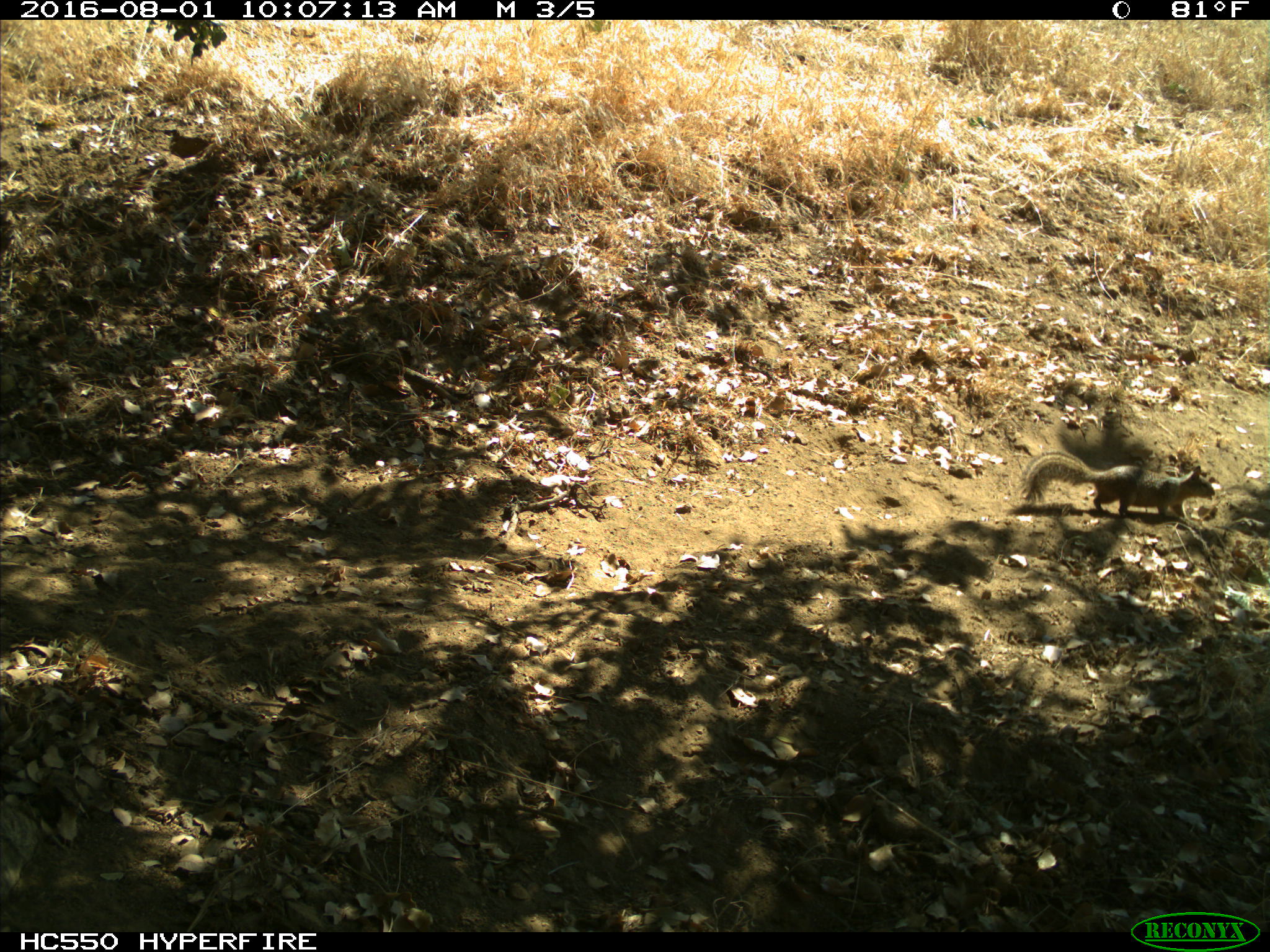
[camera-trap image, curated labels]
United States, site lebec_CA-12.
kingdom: Animalia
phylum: Chordata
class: Mammalia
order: Rodentia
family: Sciuridae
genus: Otospermophilus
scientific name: Otospermophilus beecheyi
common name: california ground squirrel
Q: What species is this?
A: Otospermophilus beecheyi (california ground squirrel).